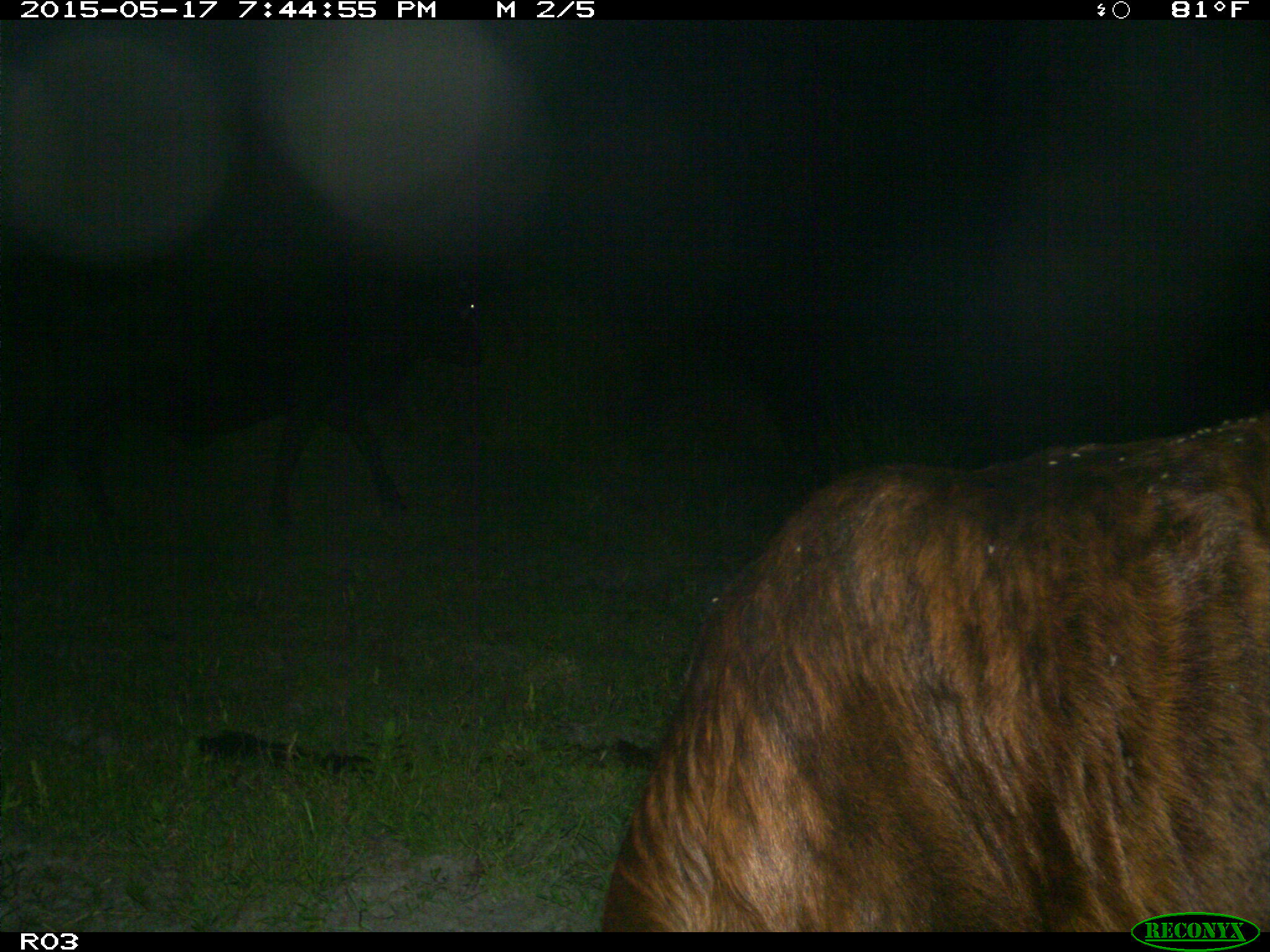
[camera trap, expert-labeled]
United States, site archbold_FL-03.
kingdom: Animalia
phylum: Chordata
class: Mammalia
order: Artiodactyla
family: Bovidae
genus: Bos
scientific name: Bos taurus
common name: domestic cow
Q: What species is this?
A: Bos taurus (domestic cow).